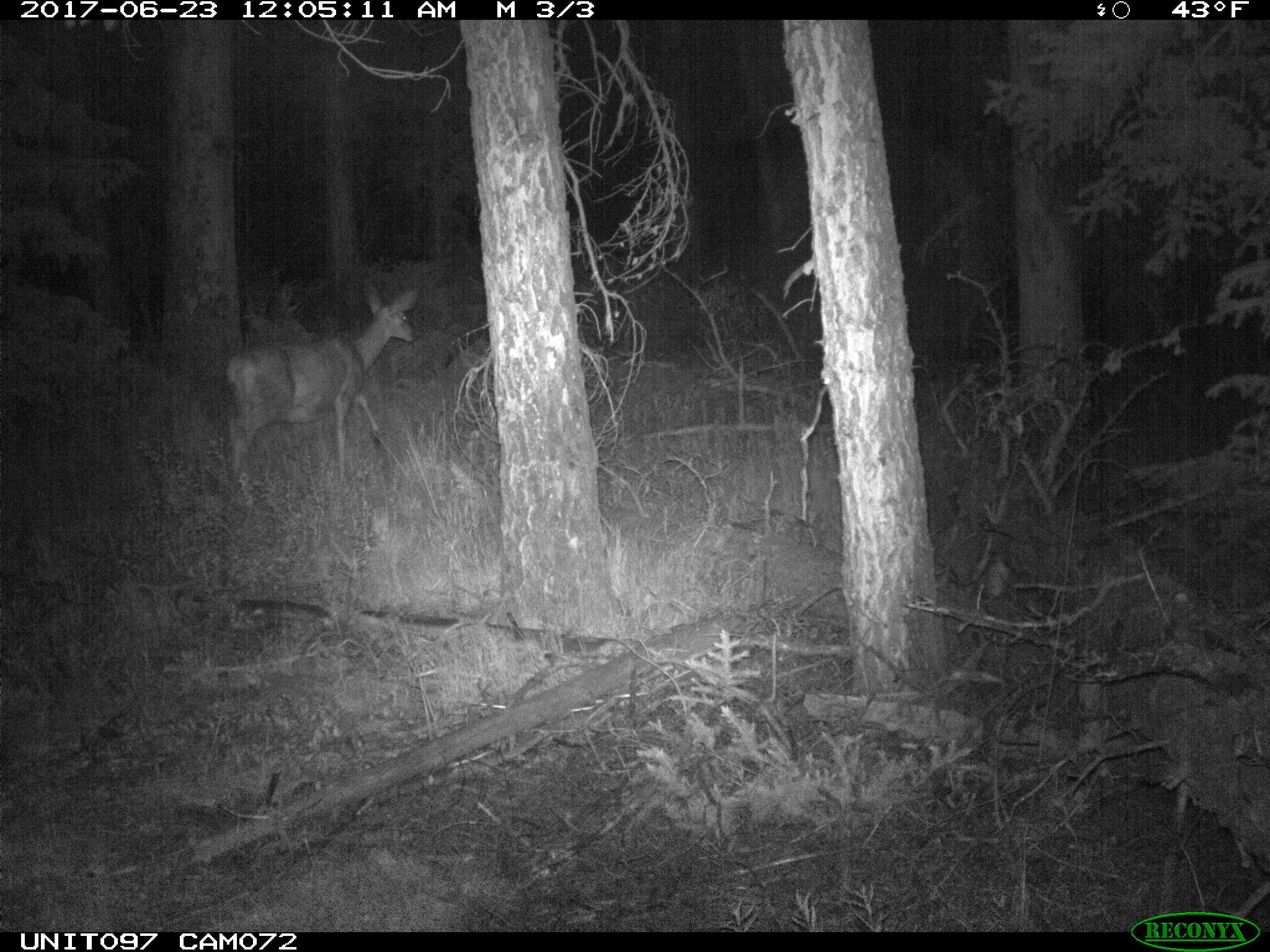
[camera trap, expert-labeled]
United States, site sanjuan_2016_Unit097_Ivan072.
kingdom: Animalia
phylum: Chordata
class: Mammalia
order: Artiodactyla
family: Cervidae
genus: Odocoileus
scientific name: Odocoileus hemionus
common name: mule deer